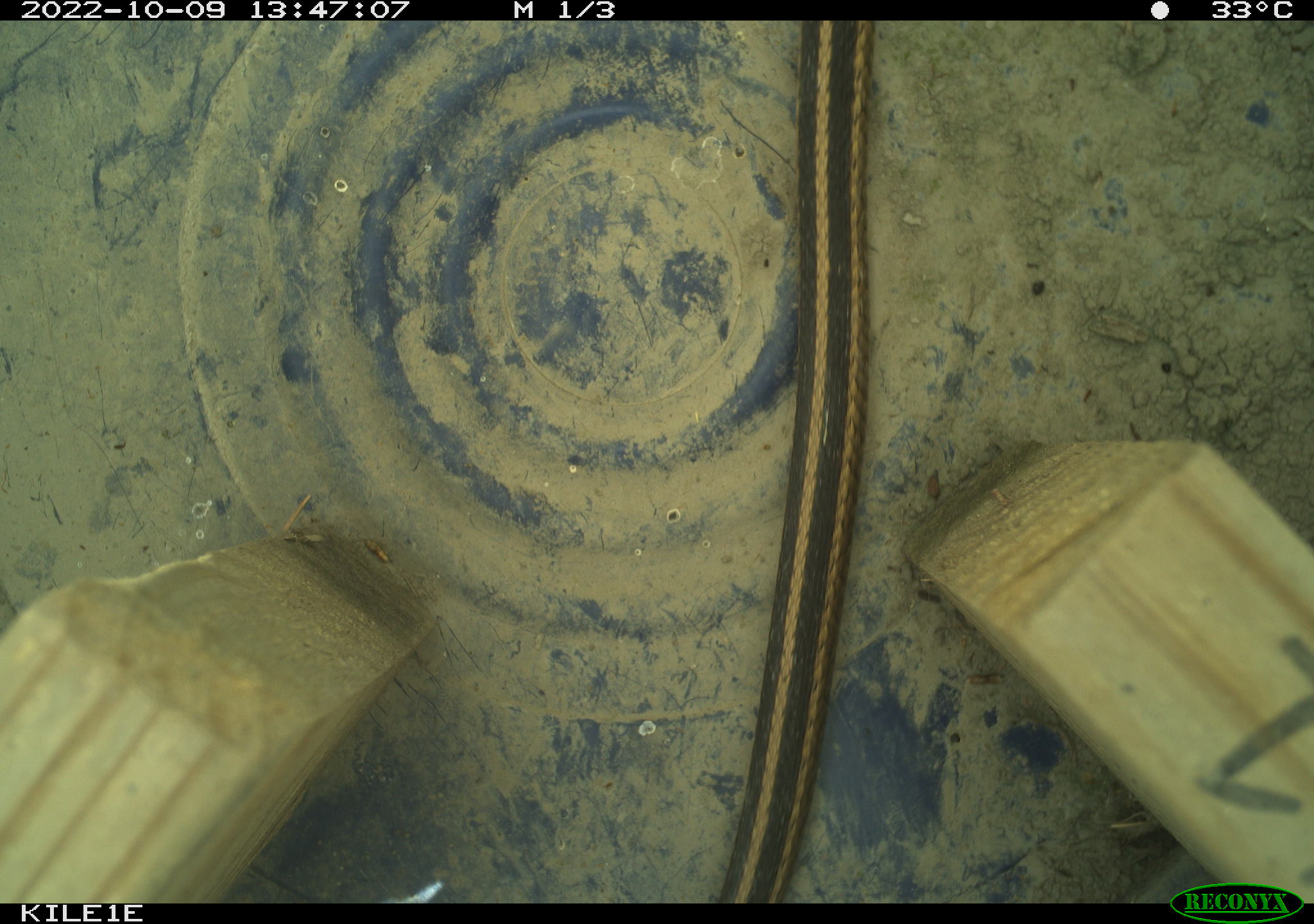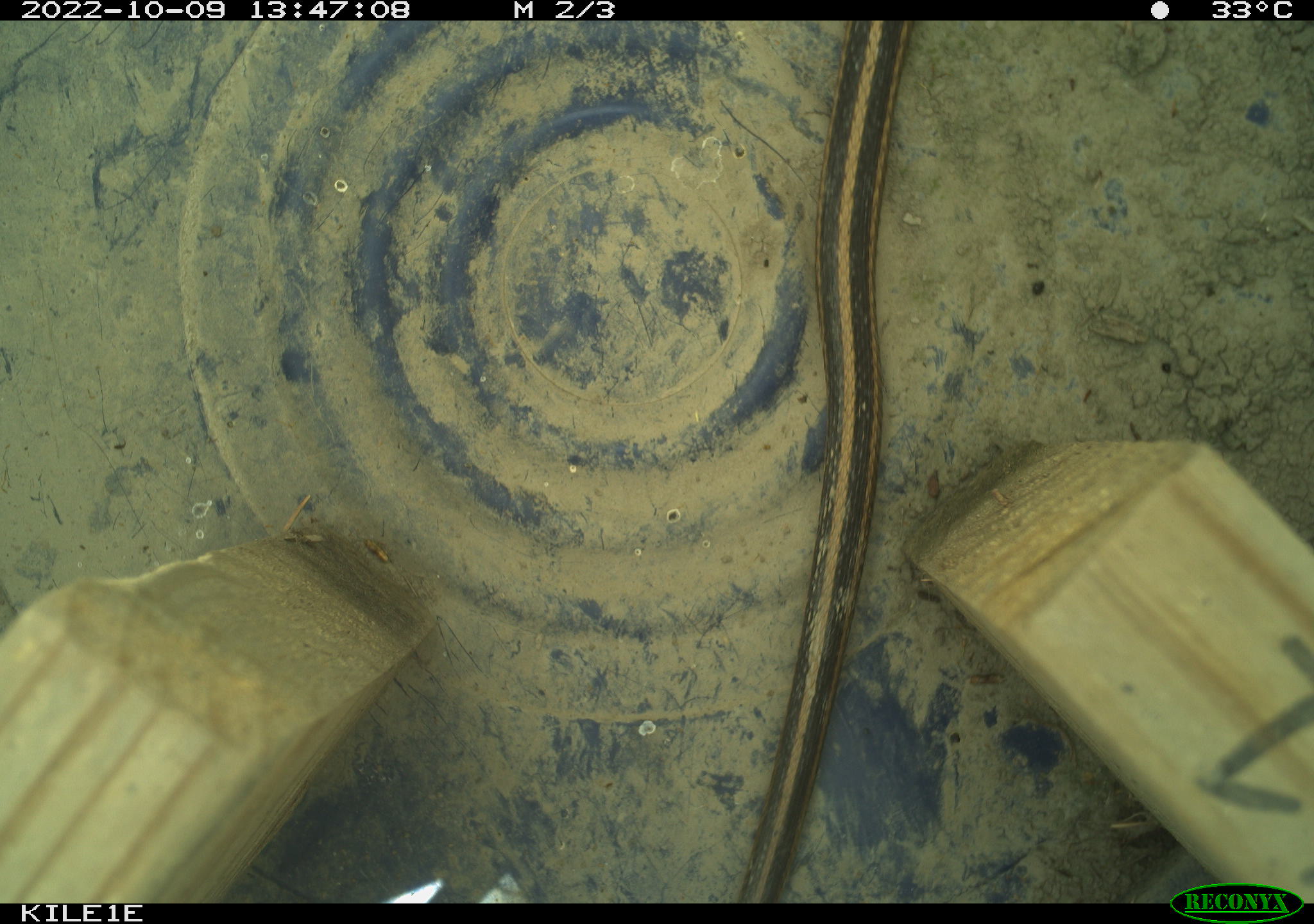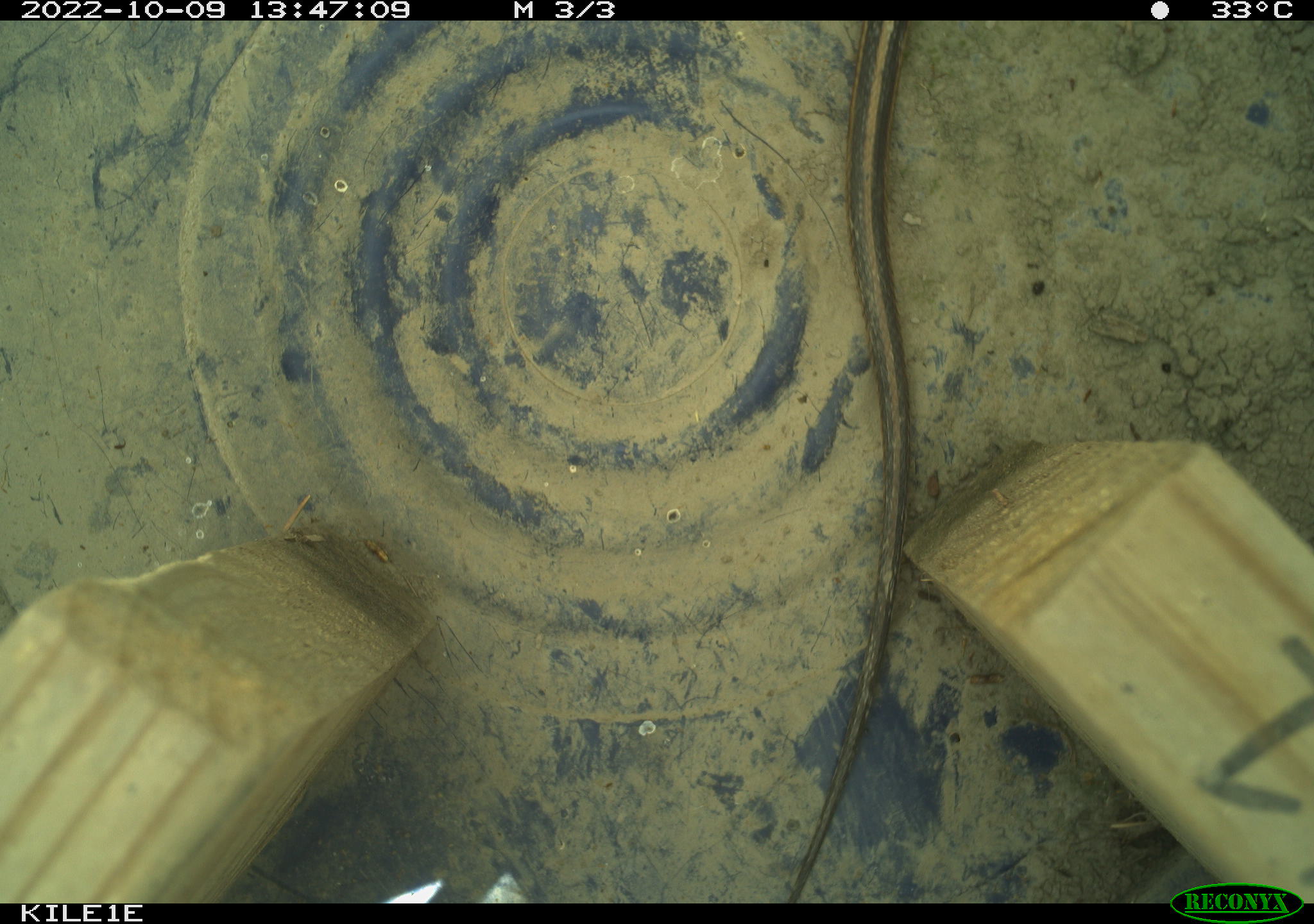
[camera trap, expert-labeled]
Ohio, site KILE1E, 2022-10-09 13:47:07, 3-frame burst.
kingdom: Animalia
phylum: Chordata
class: Reptilia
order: Squamata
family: Colubridae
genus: Thamnophis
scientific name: Thamnophis sirtalis sirtalis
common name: eastern gartersnake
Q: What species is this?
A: Eastern gartersnake (Thamnophis sirtalis sirtalis).